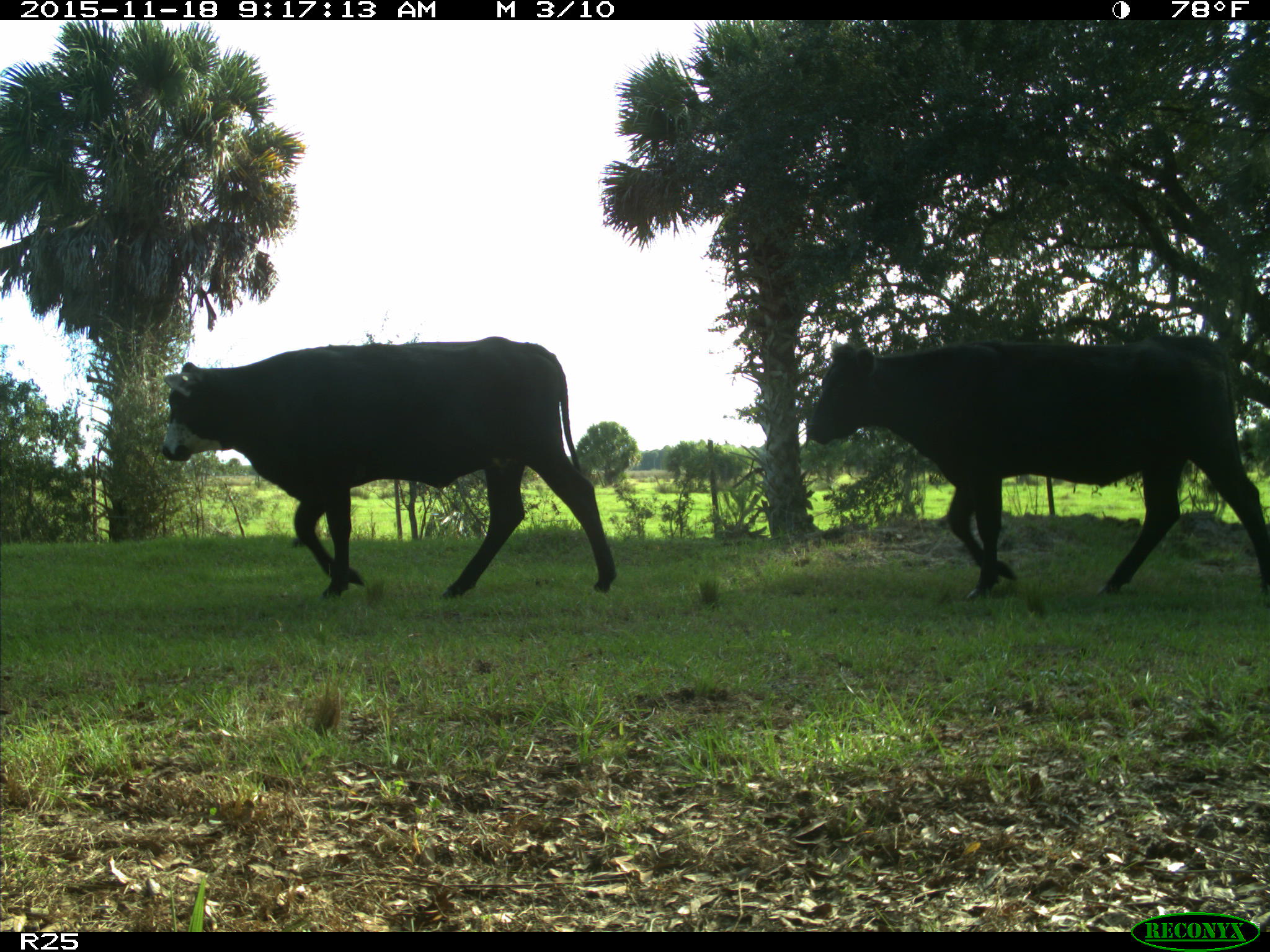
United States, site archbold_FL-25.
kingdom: Animalia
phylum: Chordata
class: Mammalia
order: Artiodactyla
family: Bovidae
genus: Bos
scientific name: Bos taurus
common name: domestic cow